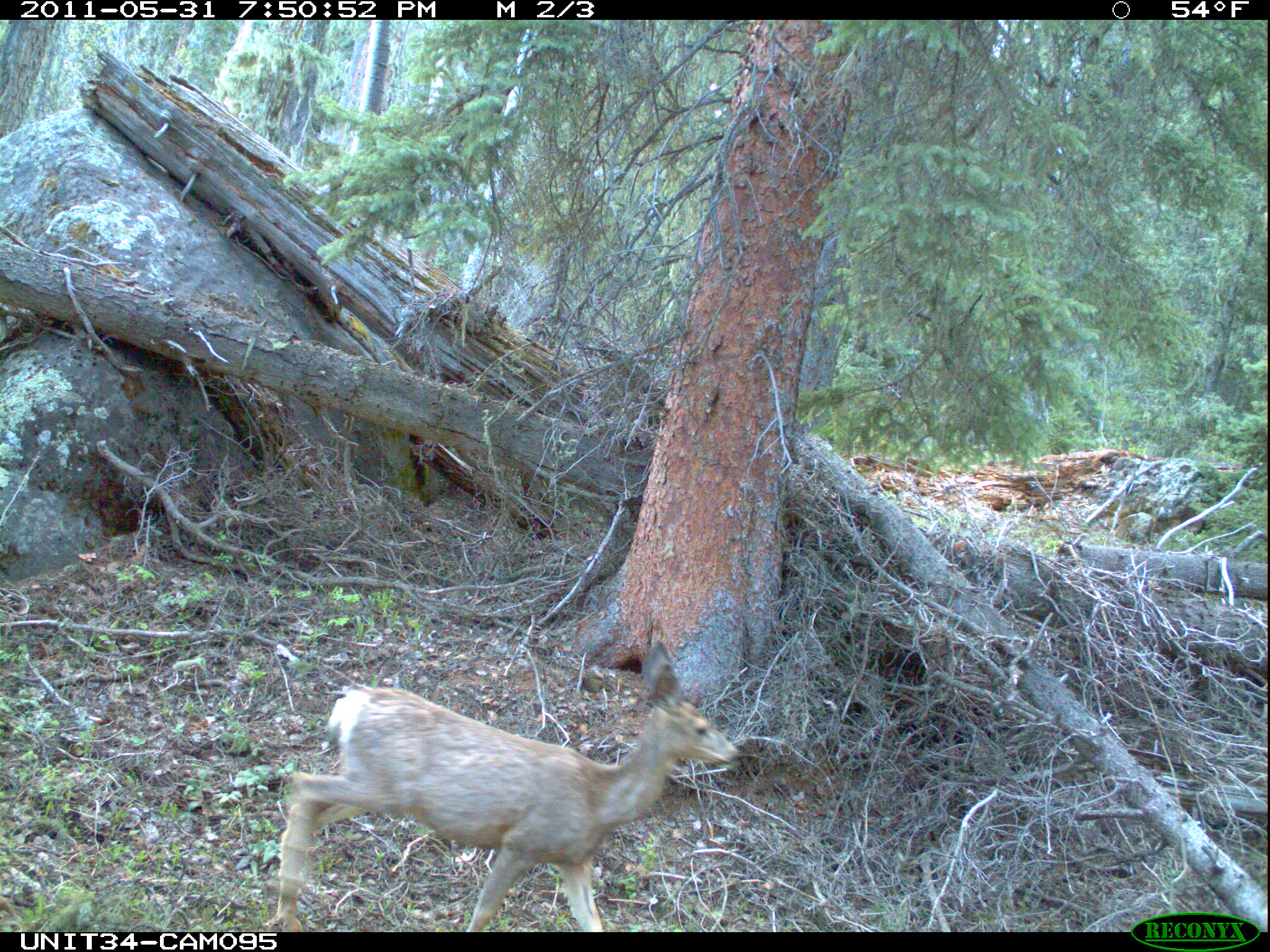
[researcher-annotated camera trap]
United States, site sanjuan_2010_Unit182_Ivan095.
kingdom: Animalia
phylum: Chordata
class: Mammalia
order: Artiodactyla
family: Cervidae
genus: Odocoileus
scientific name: Odocoileus hemionus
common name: mule deer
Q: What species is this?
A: Odocoileus hemionus (mule deer).